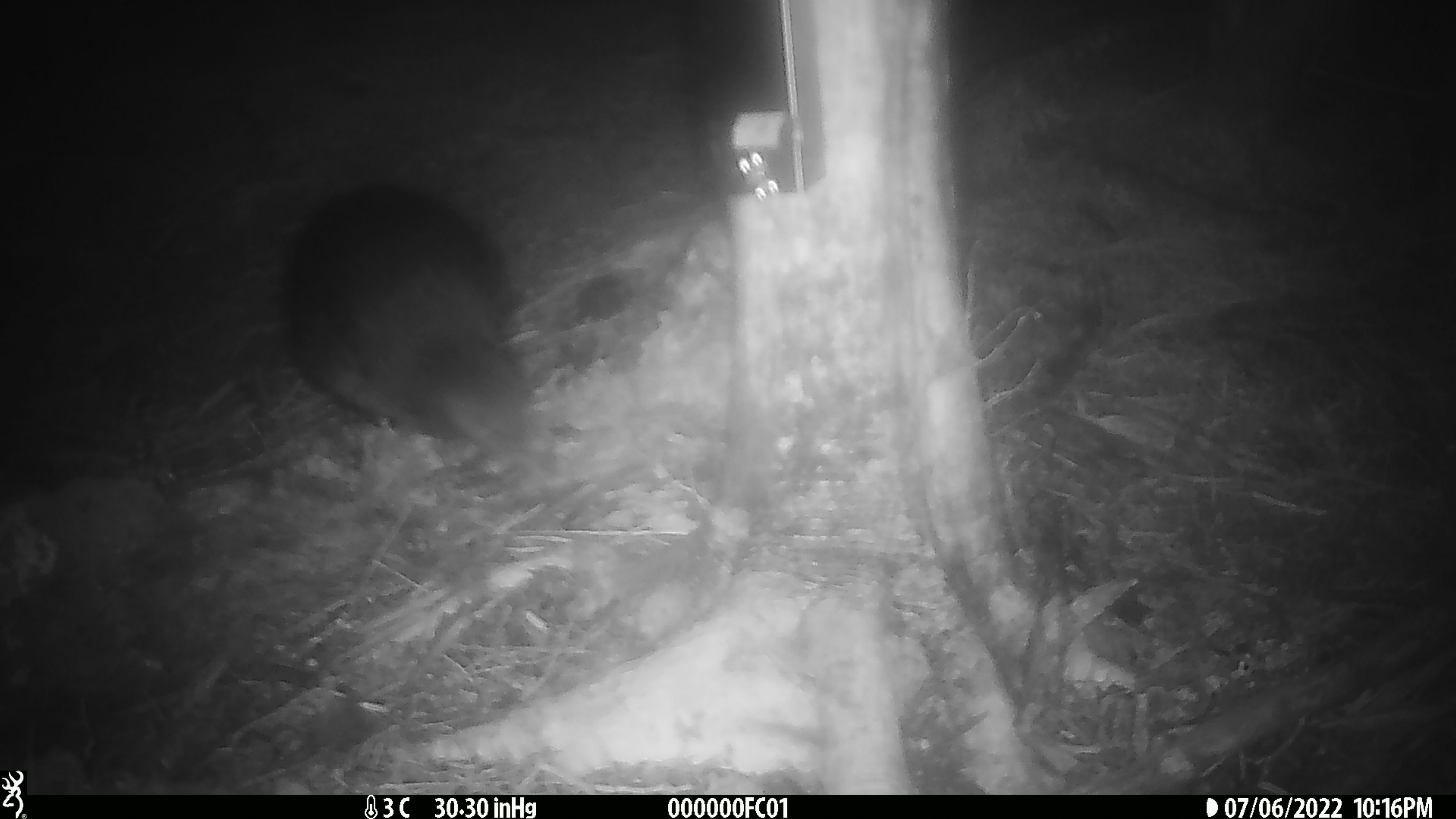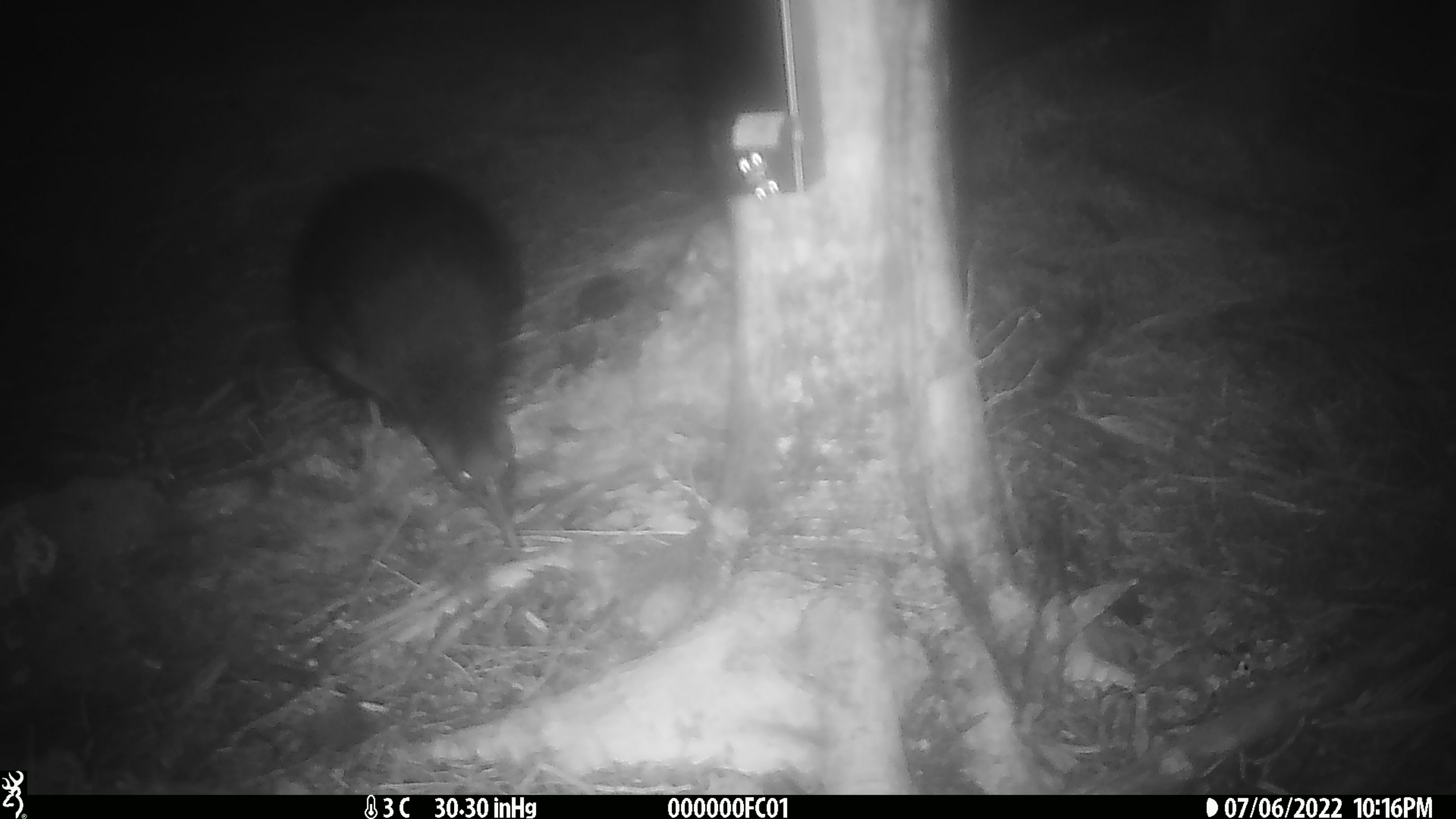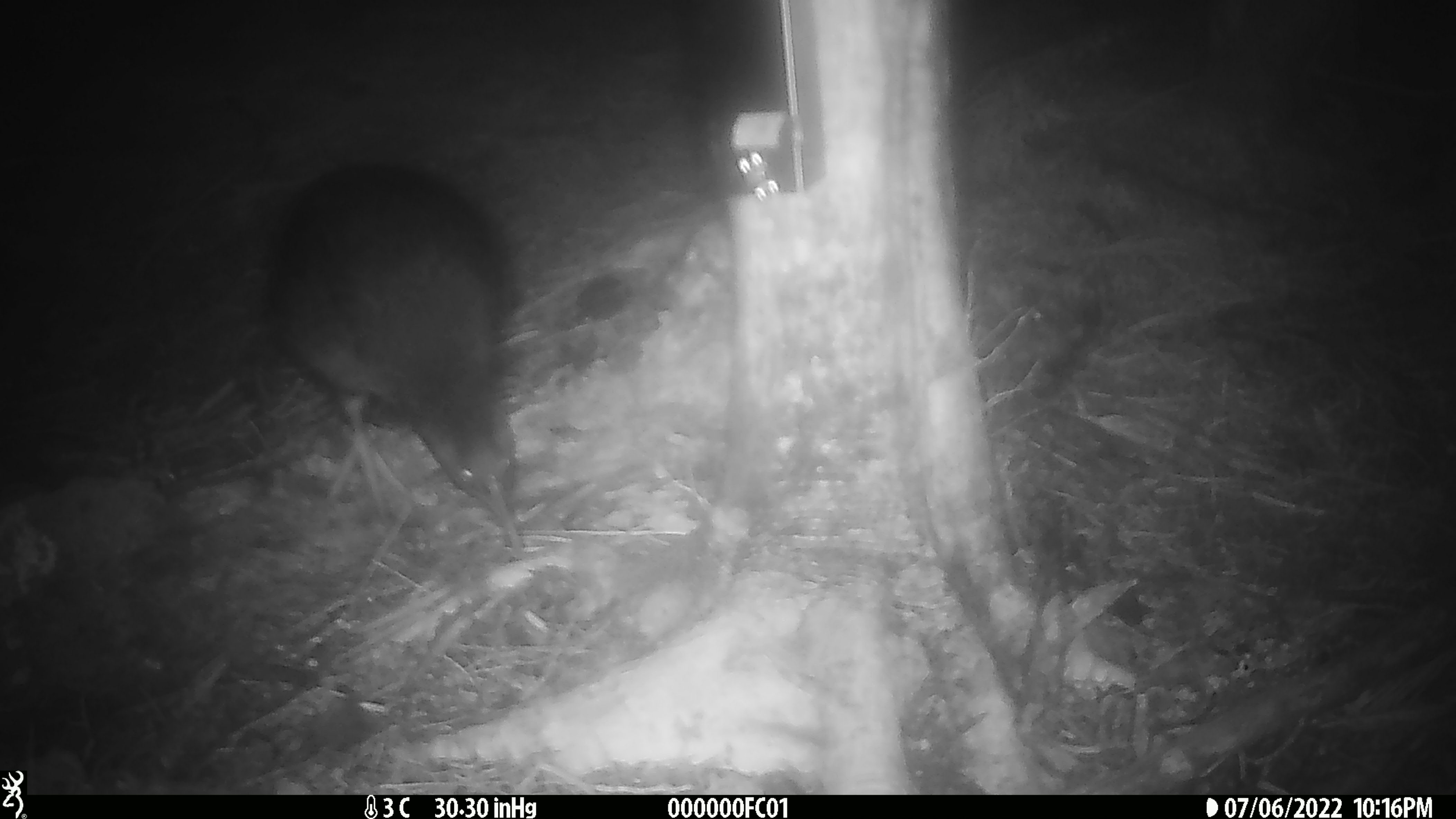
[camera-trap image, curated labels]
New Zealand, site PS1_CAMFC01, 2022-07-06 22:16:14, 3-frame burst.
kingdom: Animalia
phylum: Chordata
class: Aves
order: Gruiformes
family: Rallidae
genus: Gallirallus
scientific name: Gallirallus australis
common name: weka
Weka (Gallirallus australis).